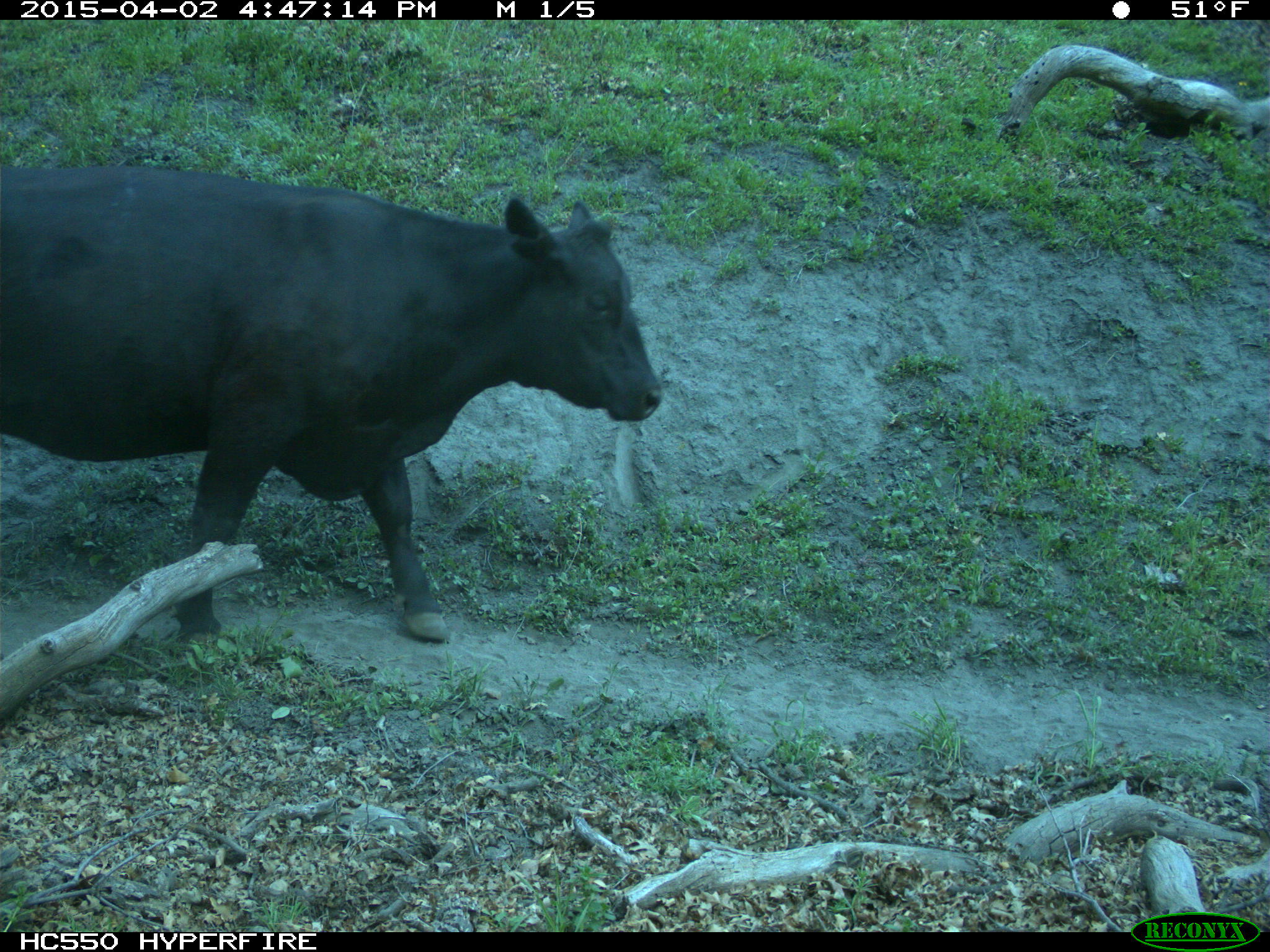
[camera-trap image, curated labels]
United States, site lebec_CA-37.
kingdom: Animalia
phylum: Chordata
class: Mammalia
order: Artiodactyla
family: Bovidae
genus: Bos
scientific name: Bos taurus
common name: domestic cow